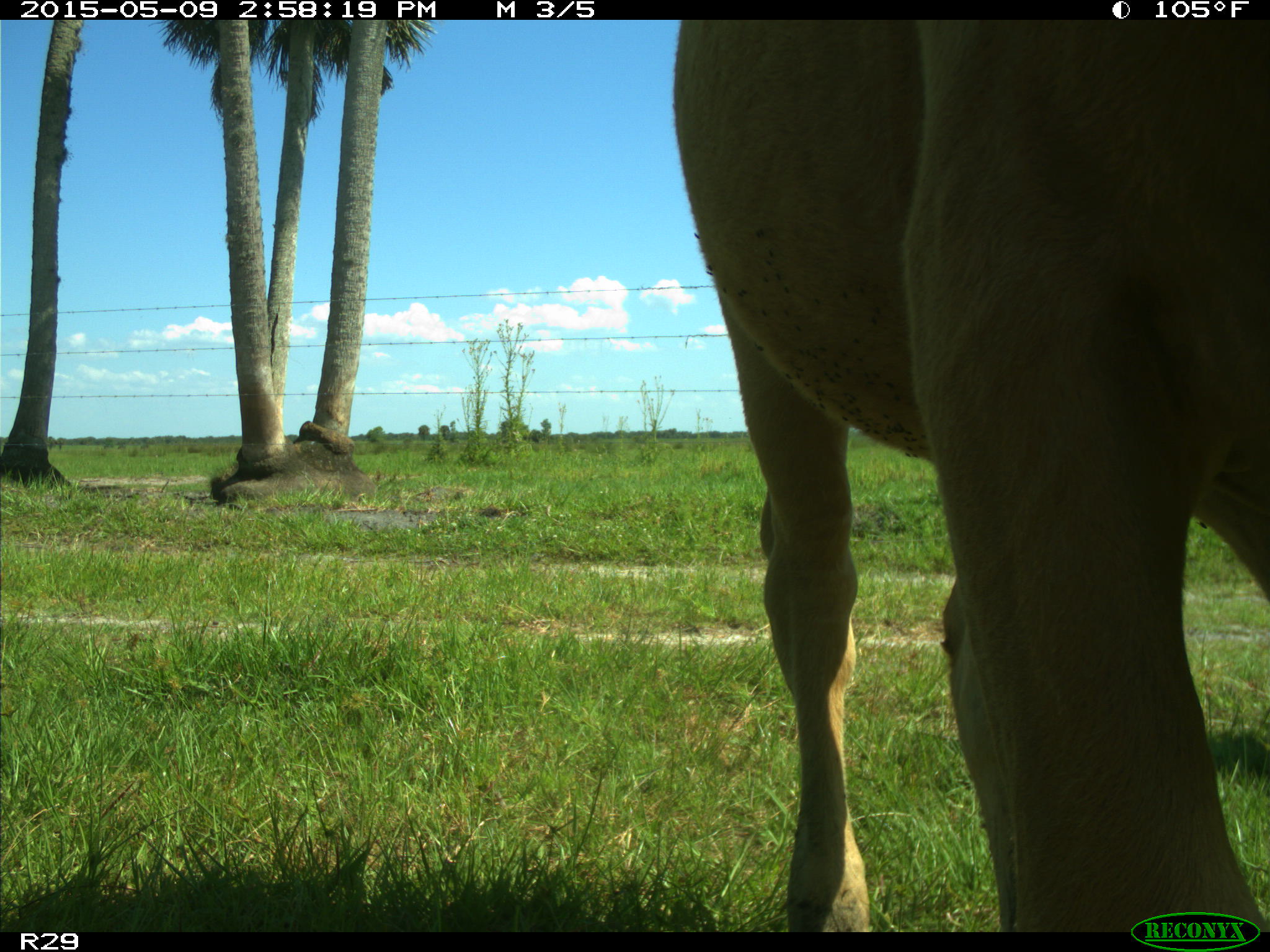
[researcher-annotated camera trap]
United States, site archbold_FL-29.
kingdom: Animalia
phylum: Chordata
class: Mammalia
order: Artiodactyla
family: Bovidae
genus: Bos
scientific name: Bos taurus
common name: domestic cow